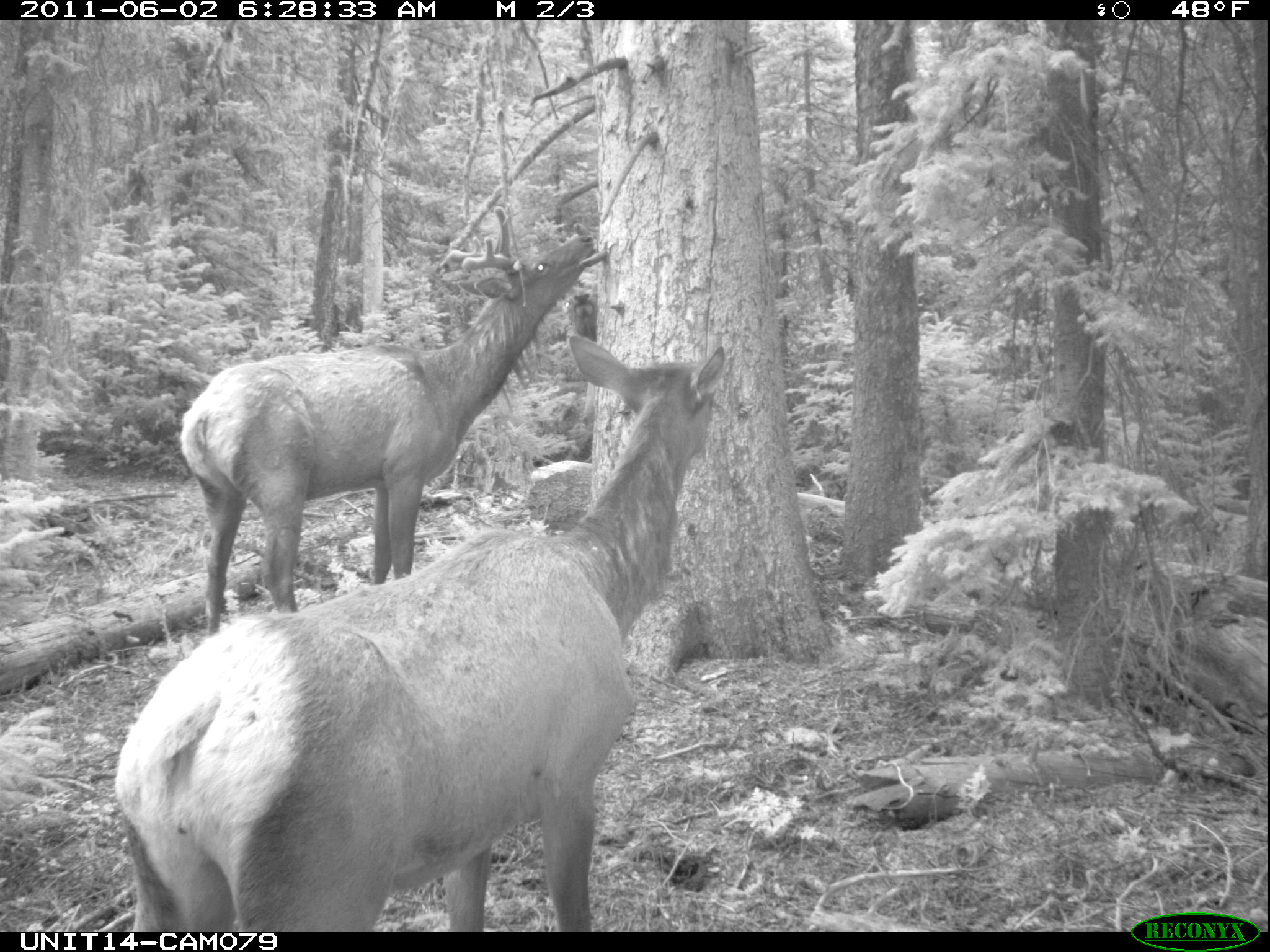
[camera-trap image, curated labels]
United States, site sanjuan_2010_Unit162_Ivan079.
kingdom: Animalia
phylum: Chordata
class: Mammalia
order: Artiodactyla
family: Cervidae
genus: Cervus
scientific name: Cervus elaphus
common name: red deer